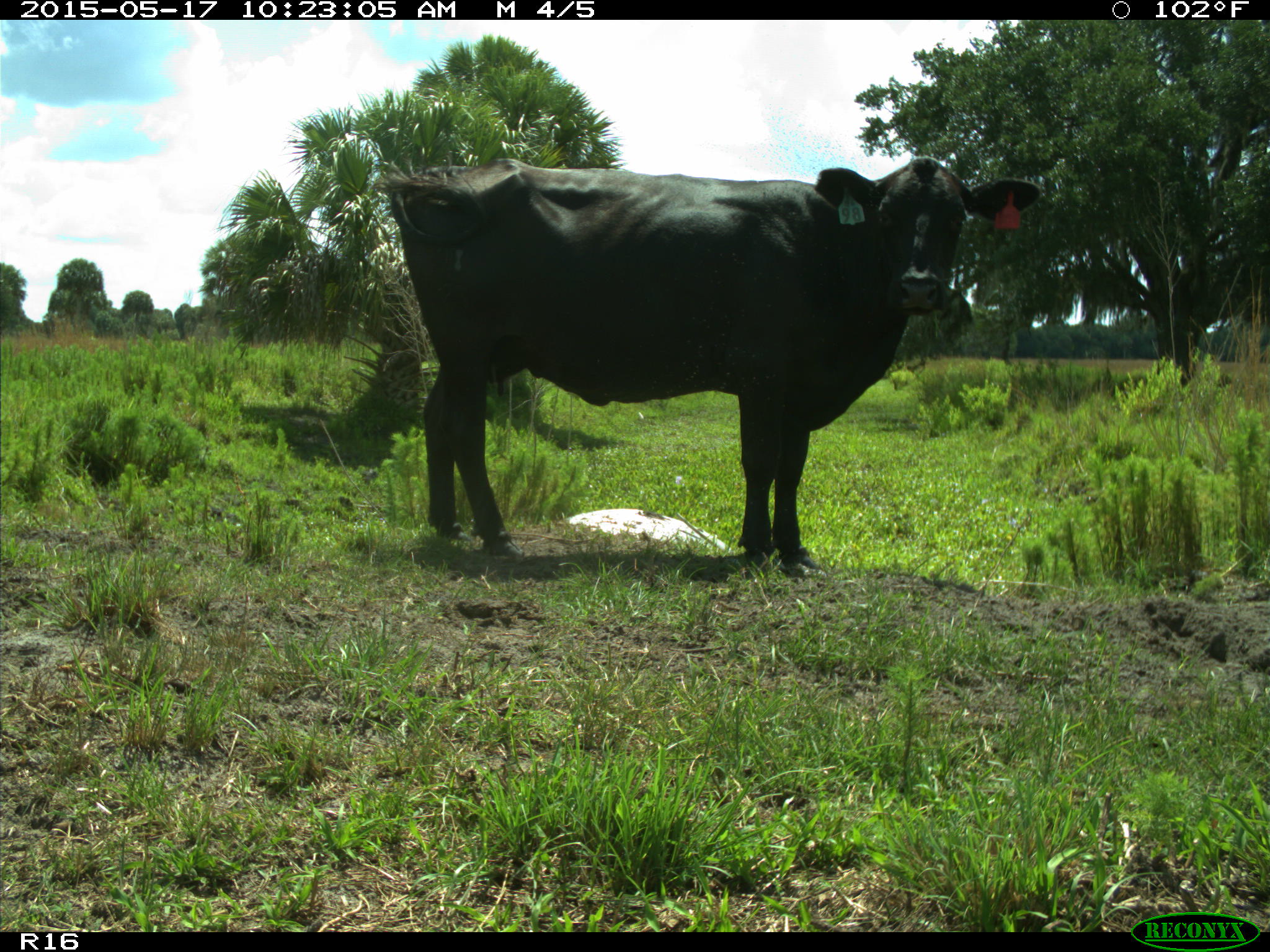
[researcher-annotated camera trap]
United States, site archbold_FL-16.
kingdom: Animalia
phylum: Chordata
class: Mammalia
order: Artiodactyla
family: Bovidae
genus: Bos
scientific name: Bos taurus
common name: domestic cow